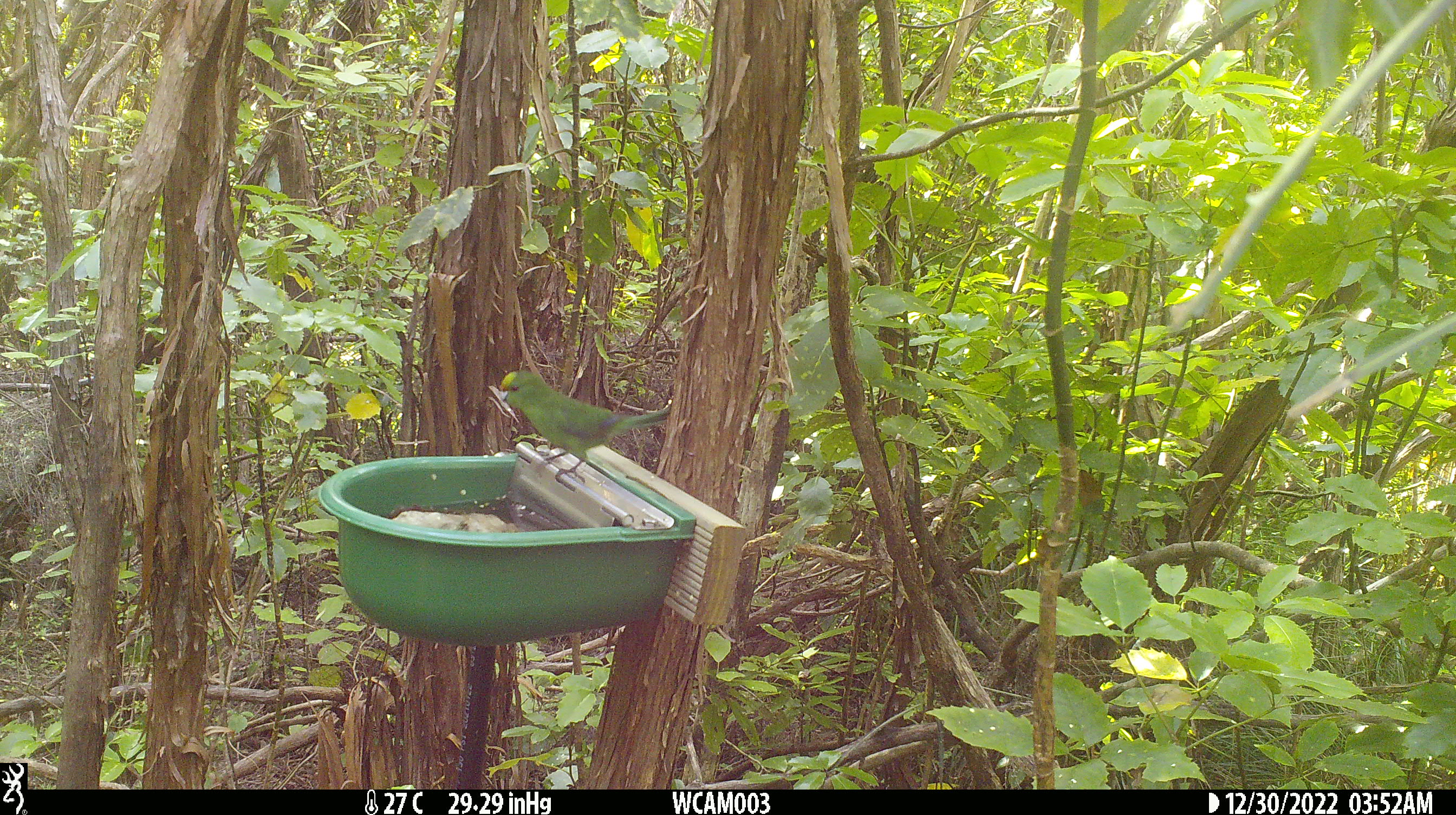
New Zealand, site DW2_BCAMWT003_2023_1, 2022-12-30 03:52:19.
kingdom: Animalia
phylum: Chordata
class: Aves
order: Psittaciformes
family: Psittaculidae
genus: Cyanoramphus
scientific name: Cyanoramphus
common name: parakeet